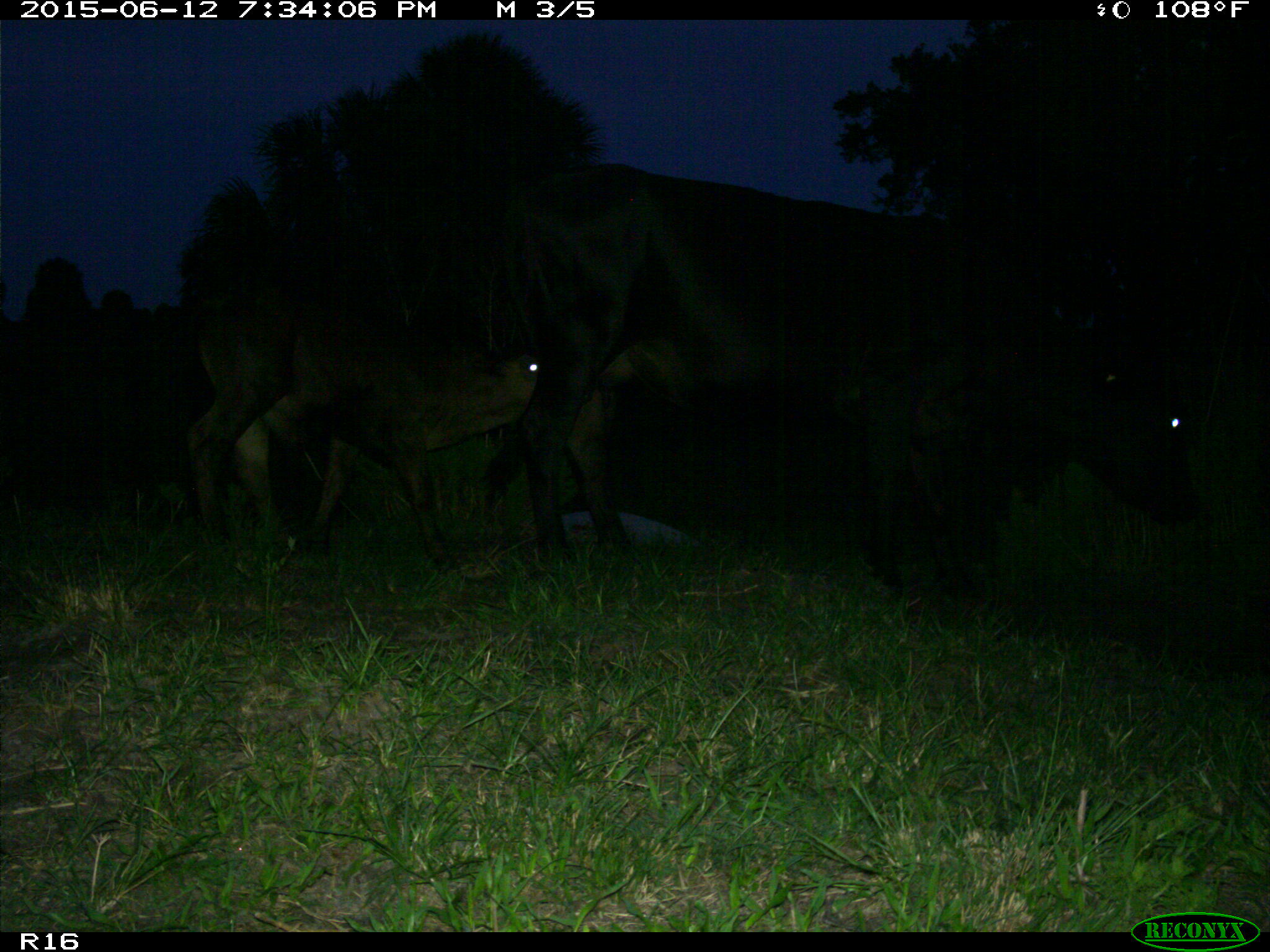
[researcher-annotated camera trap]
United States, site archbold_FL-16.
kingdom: Animalia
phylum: Chordata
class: Mammalia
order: Artiodactyla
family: Bovidae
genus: Bos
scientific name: Bos taurus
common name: domestic cow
Bos taurus (domestic cow).